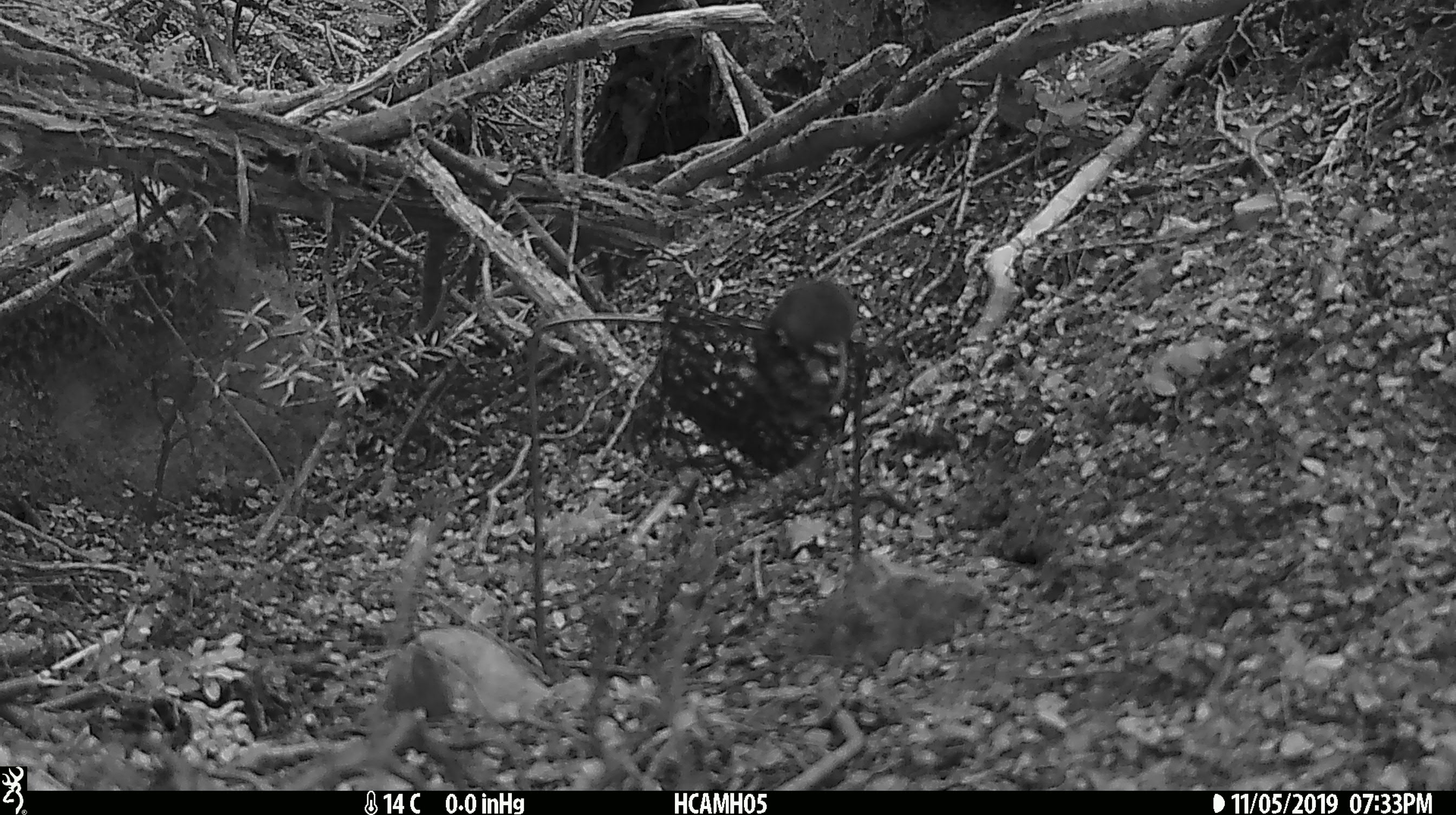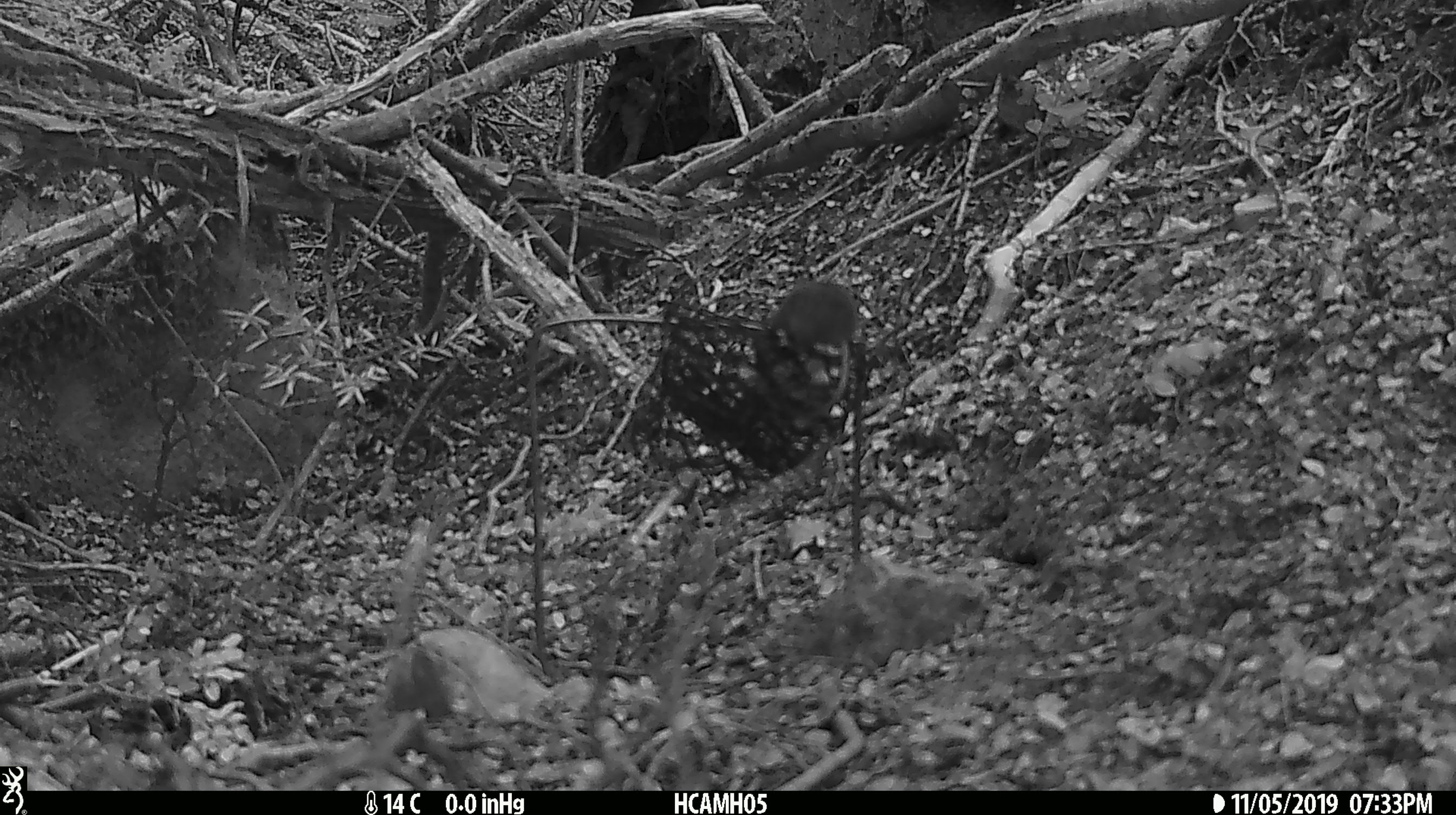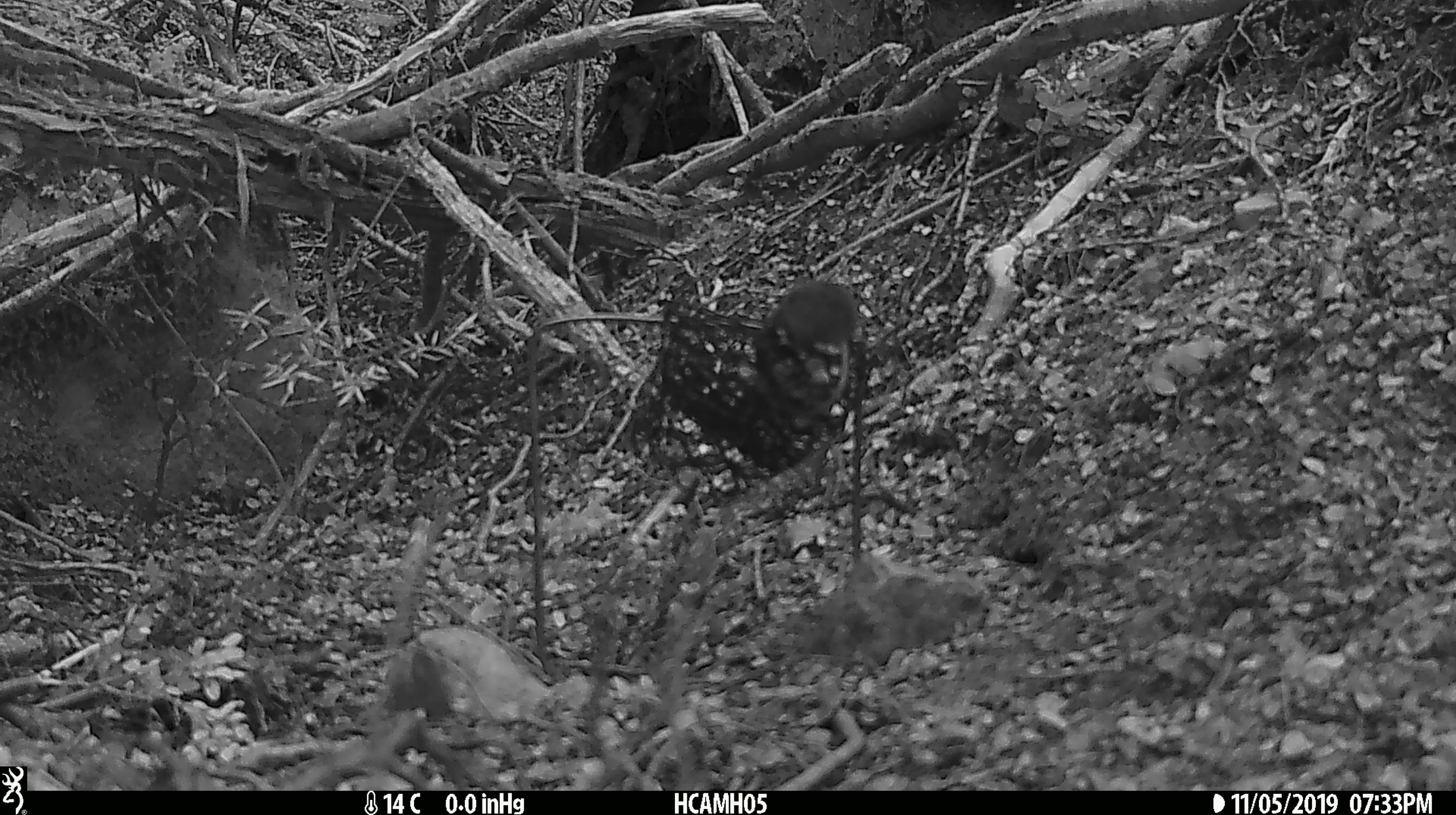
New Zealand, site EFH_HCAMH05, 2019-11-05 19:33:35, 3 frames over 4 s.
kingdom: Animalia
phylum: Chordata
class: Mammalia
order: Rodentia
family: Muridae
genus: Mus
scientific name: Mus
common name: mouse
Mouse (Mus).